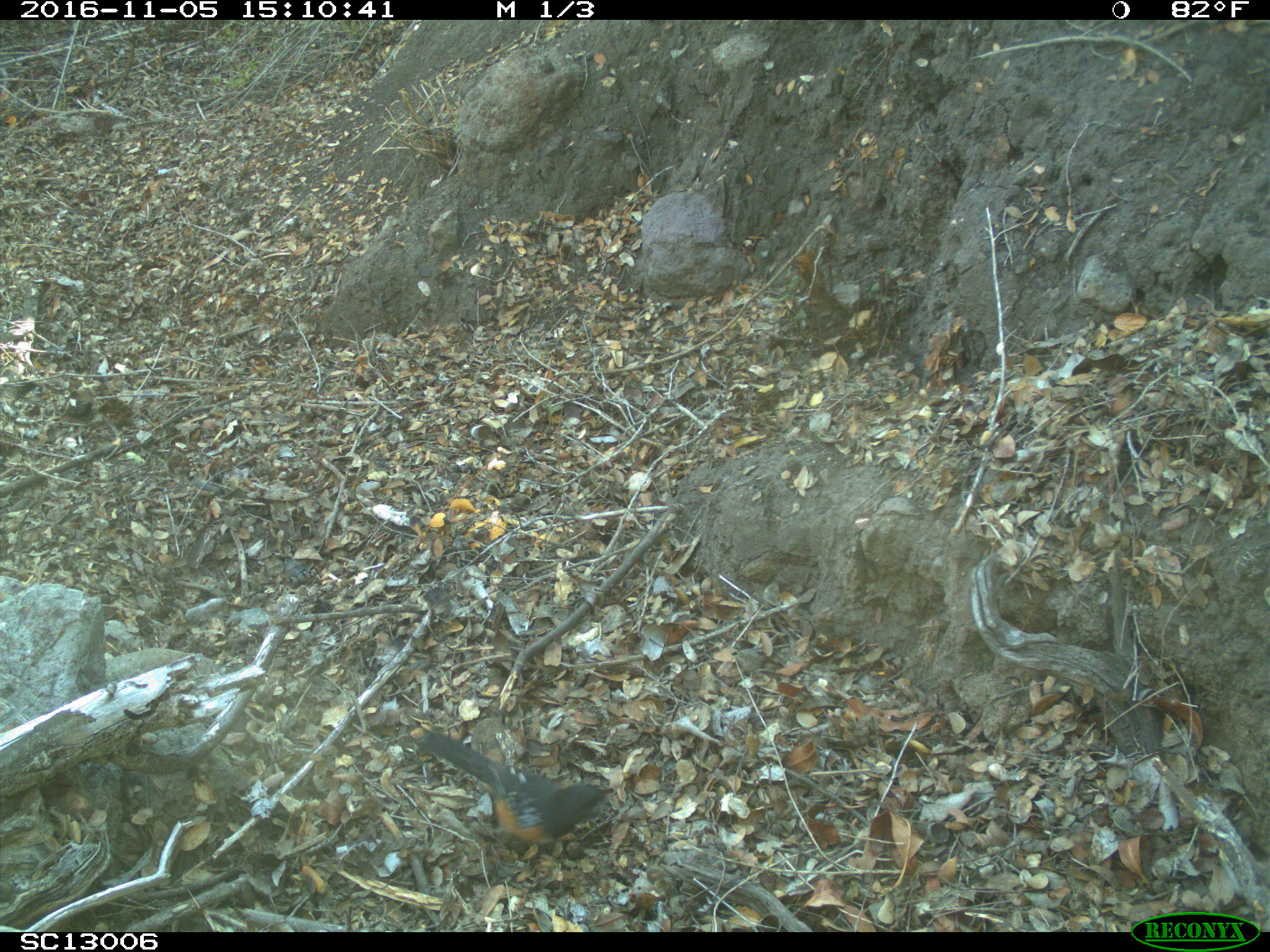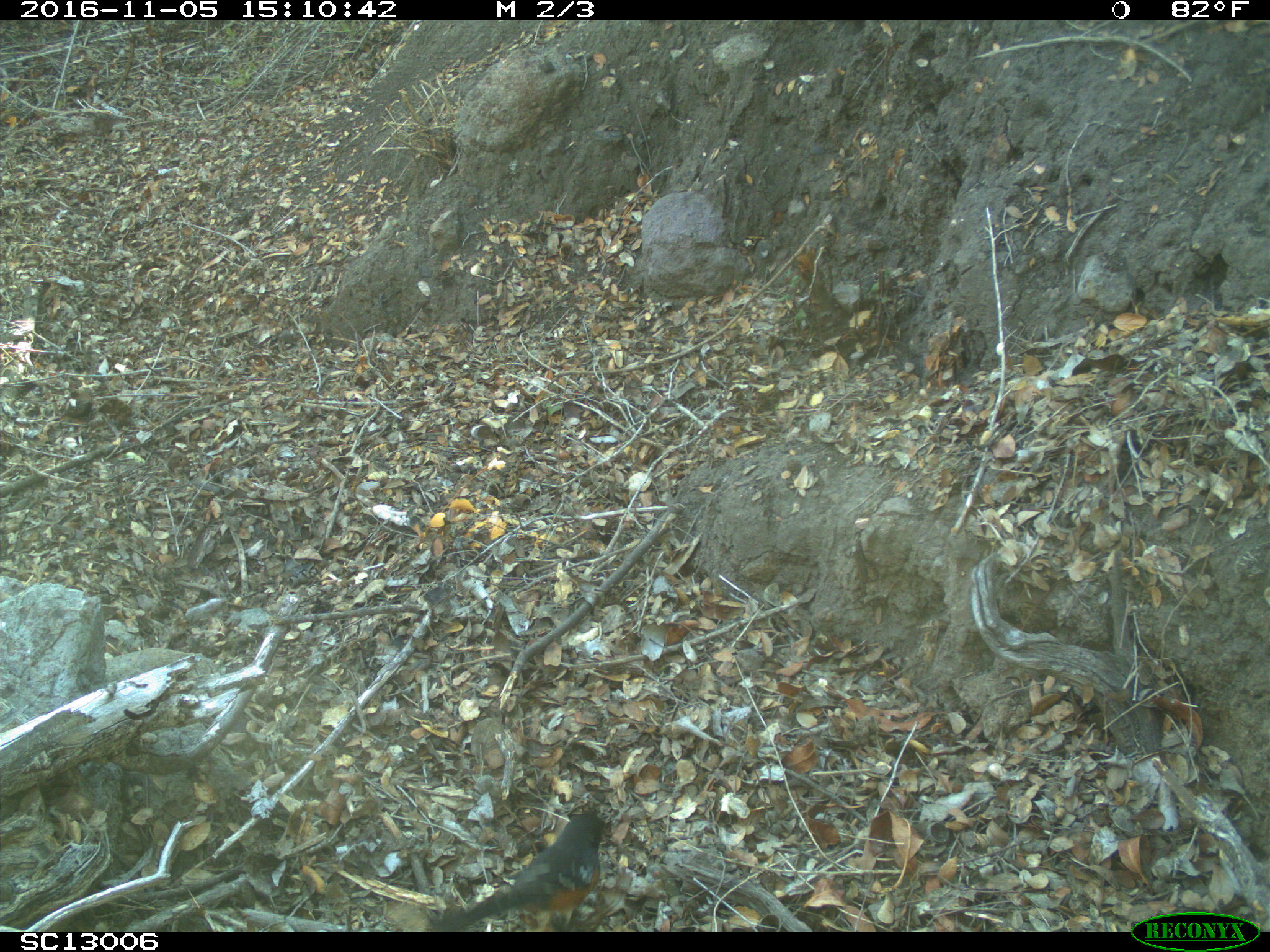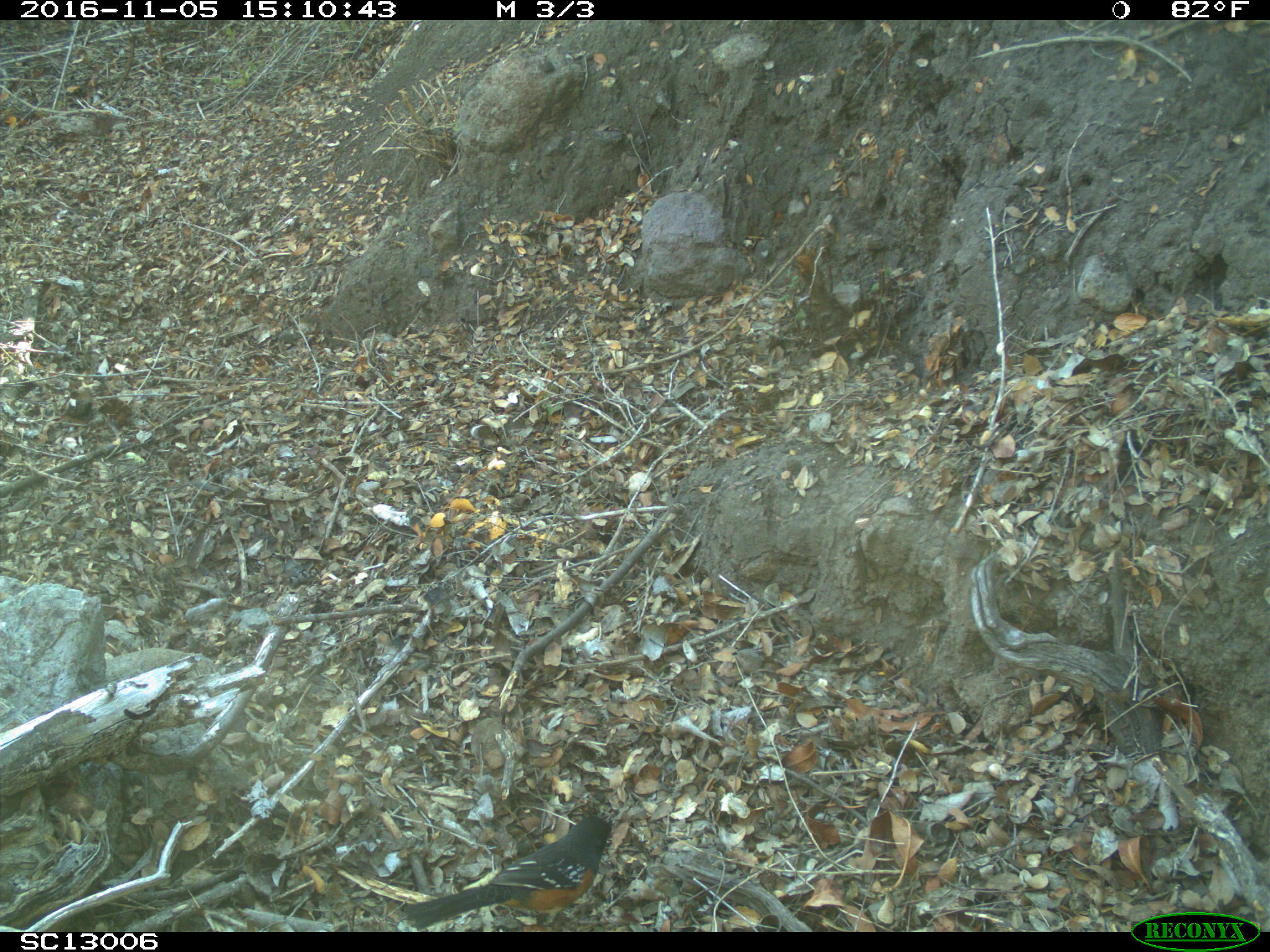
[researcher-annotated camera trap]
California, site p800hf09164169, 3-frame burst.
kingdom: Animalia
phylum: Chordata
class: Aves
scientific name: Aves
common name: bird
Bird (Aves).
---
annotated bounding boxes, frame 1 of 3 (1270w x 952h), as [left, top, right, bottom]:
bird: [417, 729, 610, 852]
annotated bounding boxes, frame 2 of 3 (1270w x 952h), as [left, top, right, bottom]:
bird: [428, 809, 613, 932]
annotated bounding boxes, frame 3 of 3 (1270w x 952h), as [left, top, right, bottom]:
bird: [405, 813, 611, 932]